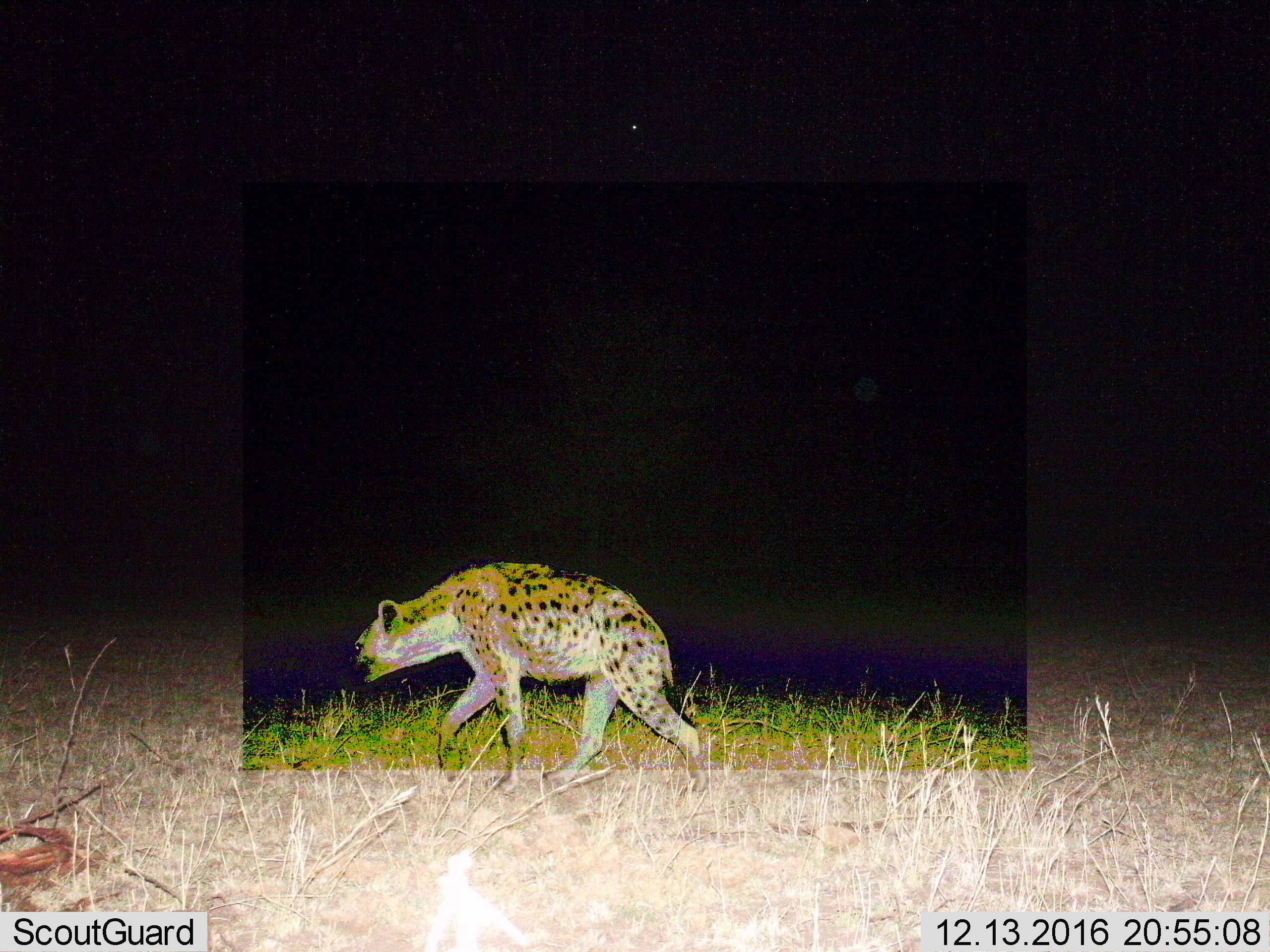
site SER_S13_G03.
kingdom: Animalia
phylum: Chordata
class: Mammalia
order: Carnivora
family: Hyaenidae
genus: Crocuta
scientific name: Crocuta crocuta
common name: spotted hyena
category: hyenaspotted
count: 1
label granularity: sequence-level